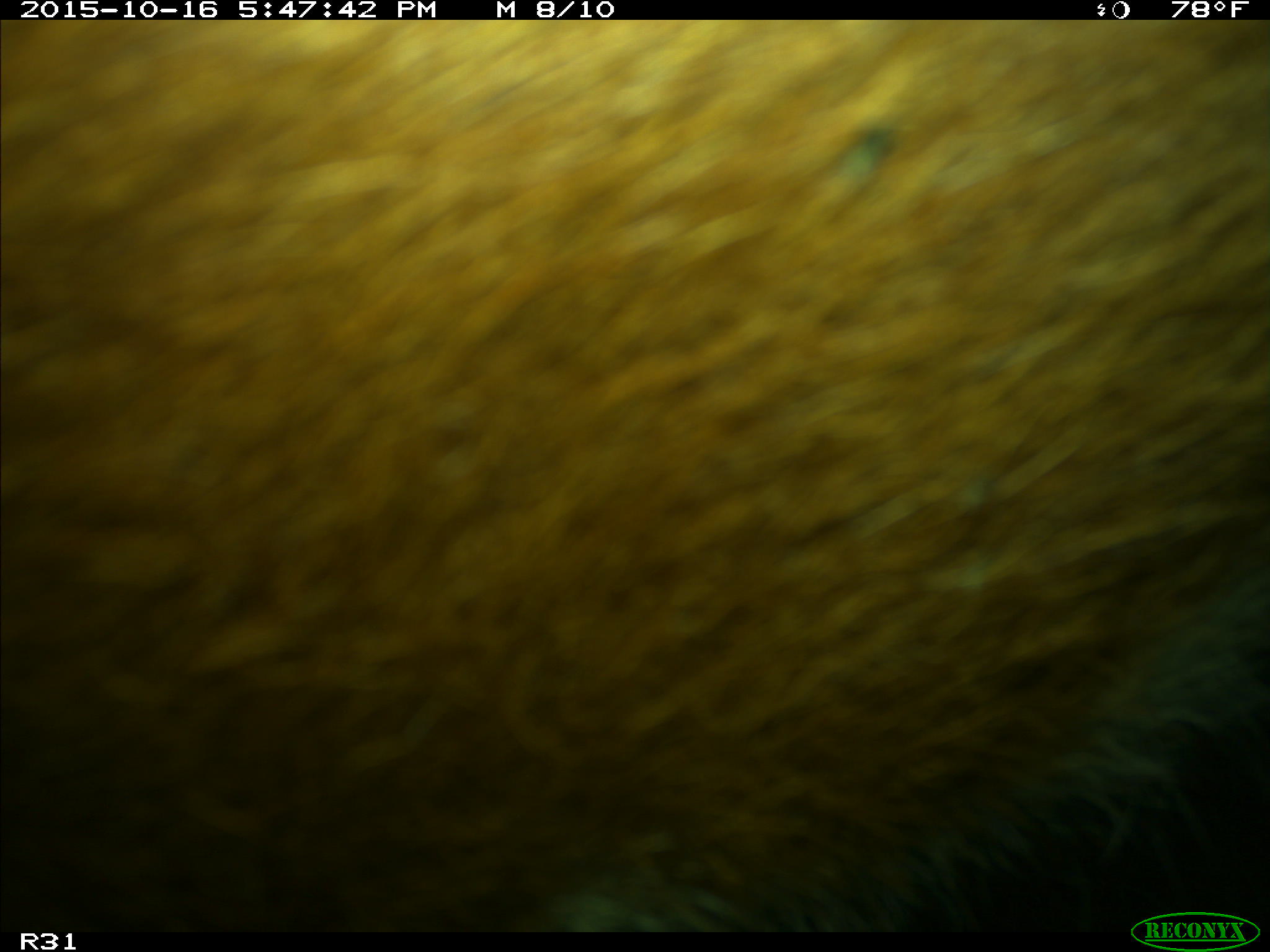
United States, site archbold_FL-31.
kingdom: Animalia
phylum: Chordata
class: Mammalia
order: Artiodactyla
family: Bovidae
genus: Bos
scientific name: Bos taurus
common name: domestic cow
Bos taurus (domestic cow).